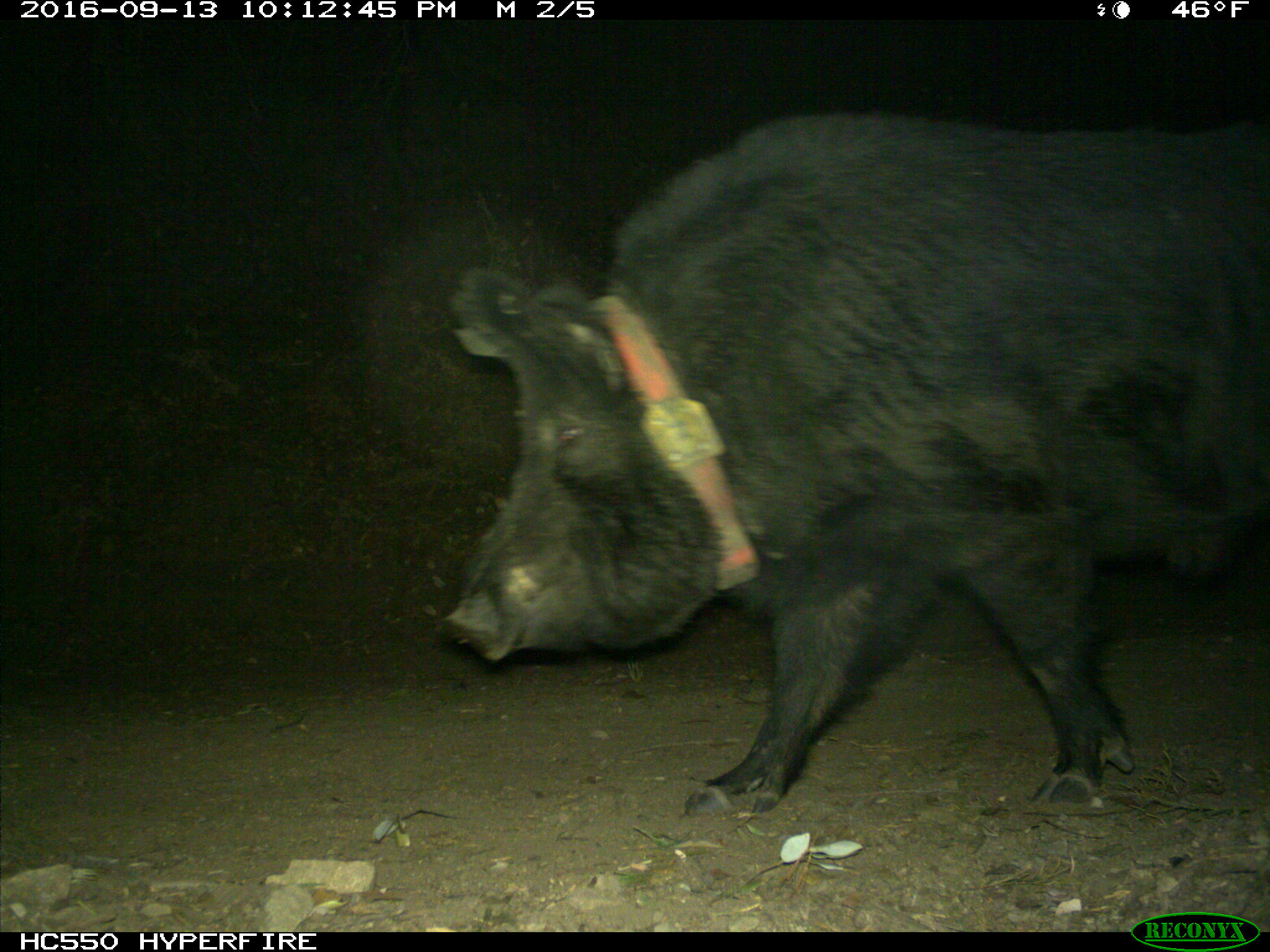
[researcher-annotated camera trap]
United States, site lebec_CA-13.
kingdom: Animalia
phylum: Chordata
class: Mammalia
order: Artiodactyla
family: Suidae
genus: Sus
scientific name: Sus scrofa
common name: wild boar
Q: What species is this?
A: Sus scrofa (wild boar).